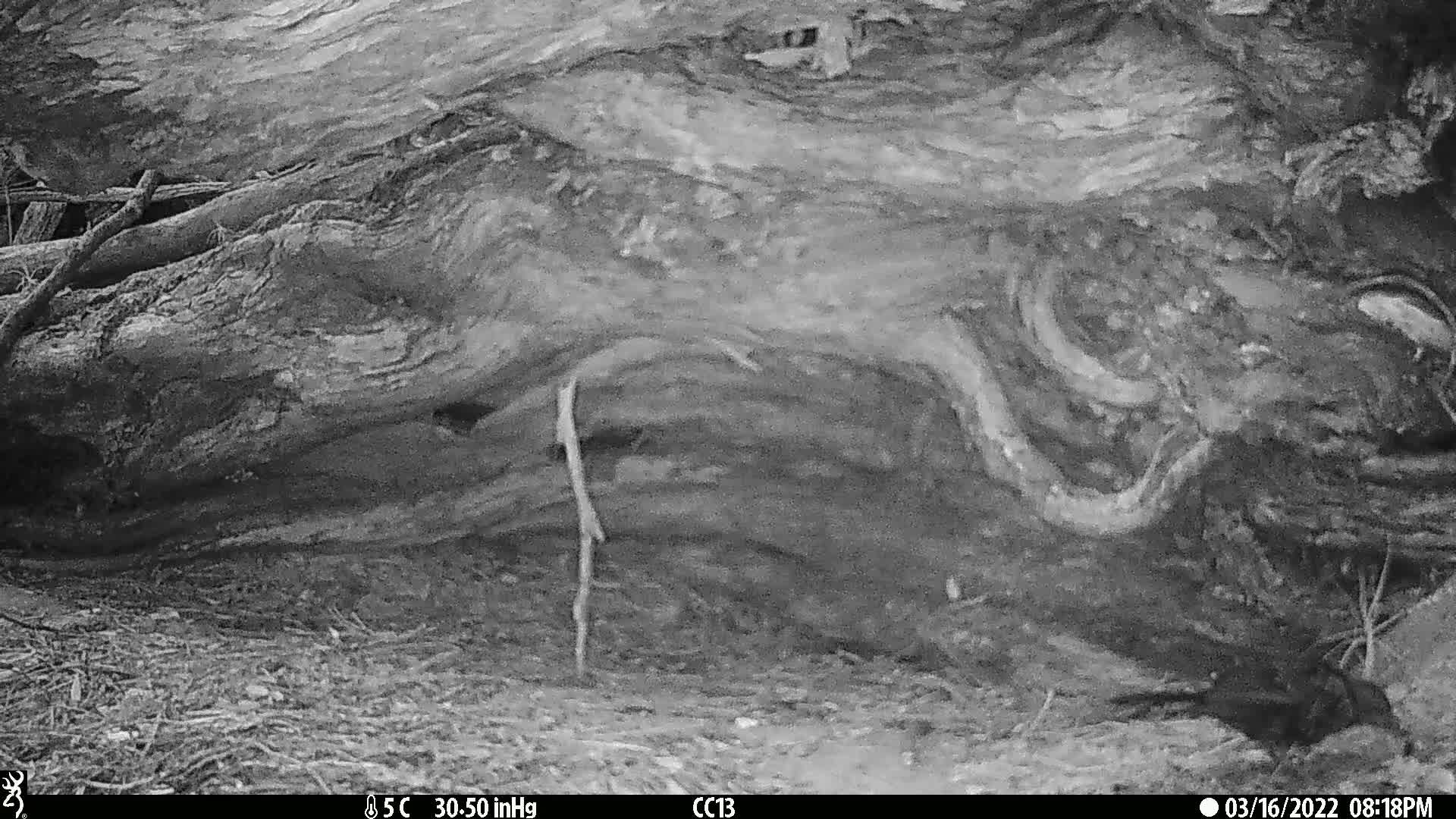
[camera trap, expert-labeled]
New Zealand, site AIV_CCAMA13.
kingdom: Animalia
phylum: Chordata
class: Aves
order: Passeriformes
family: Turdidae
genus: Turdus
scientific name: Turdus merula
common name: eurasian blackbird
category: blackbird